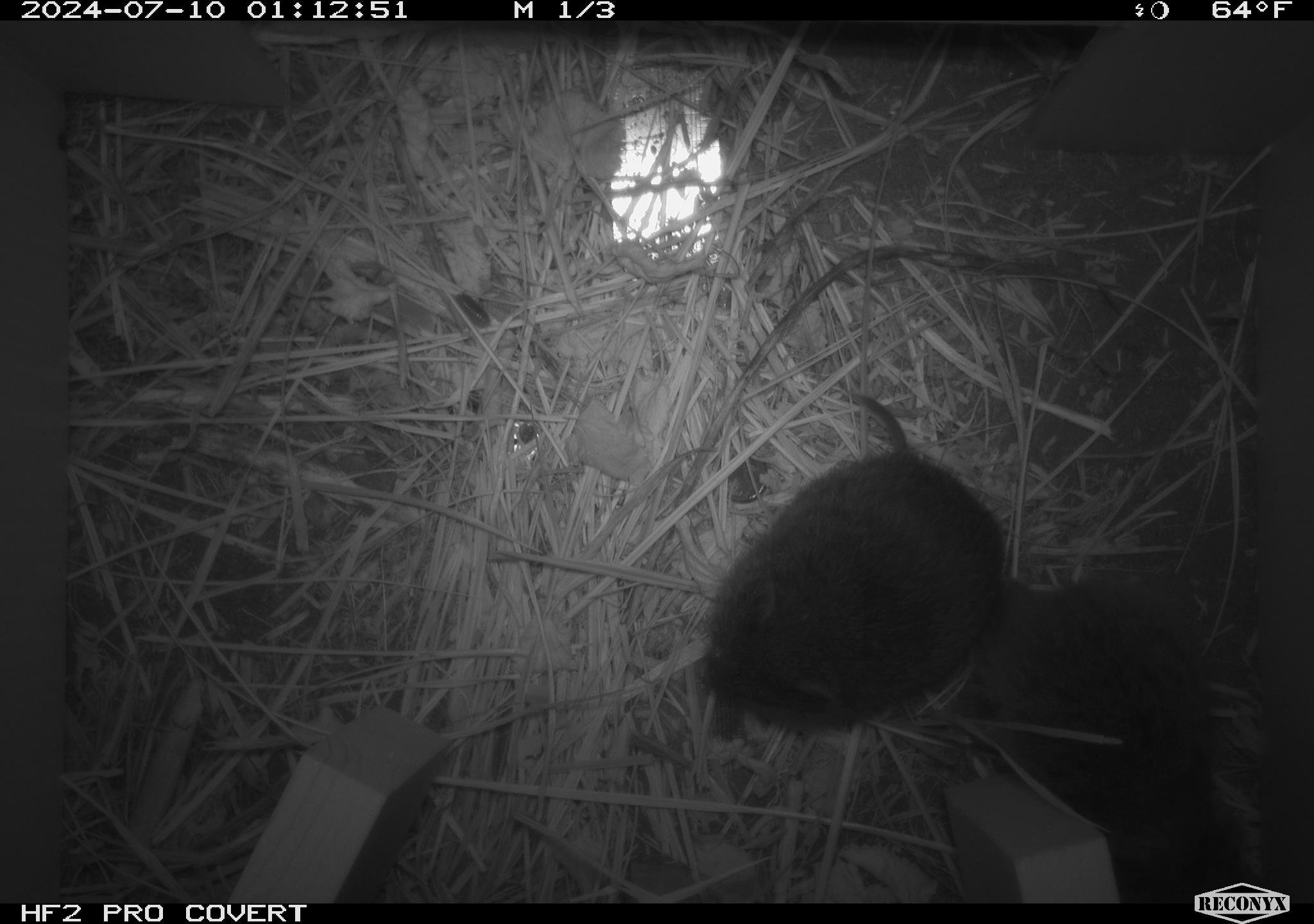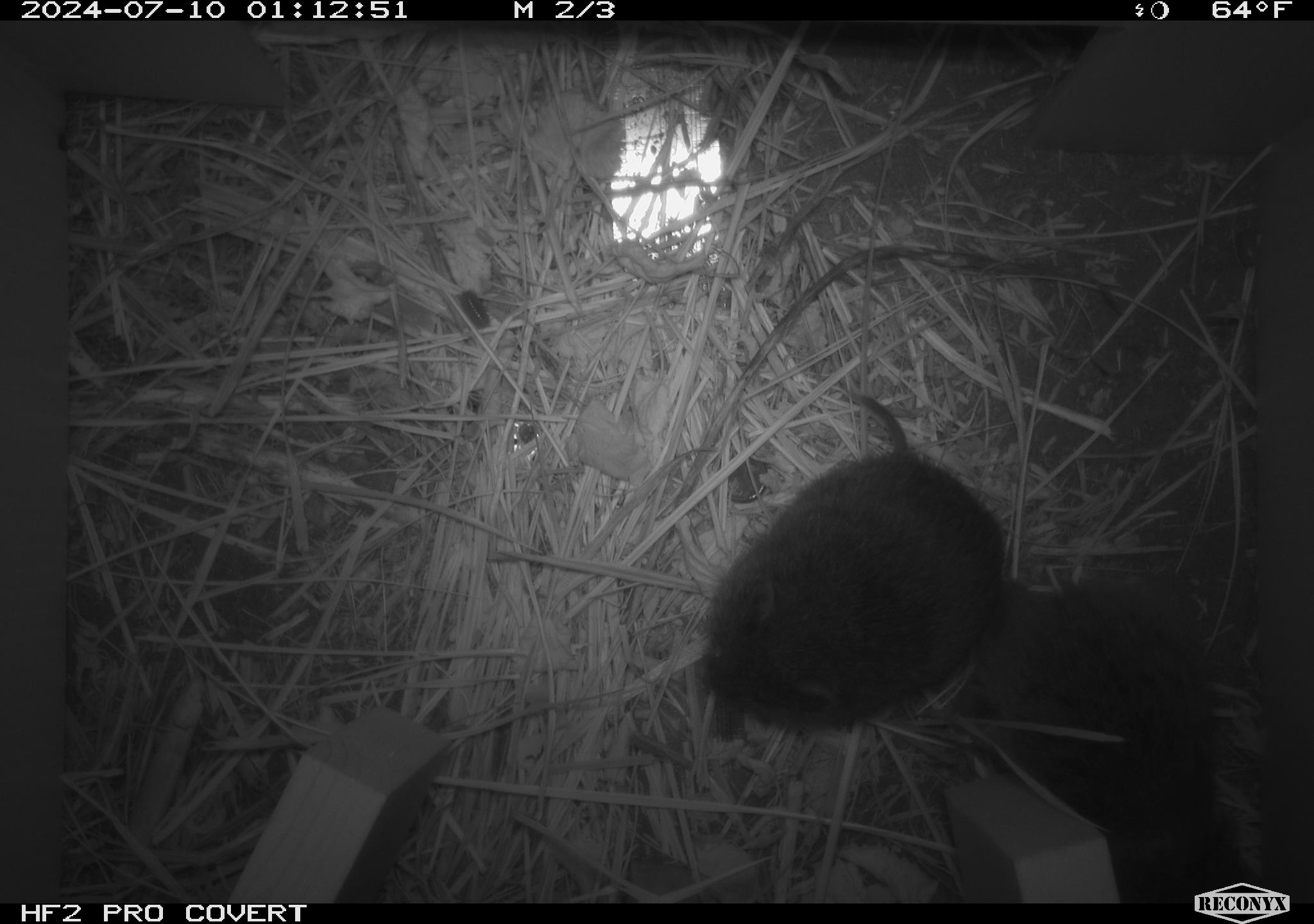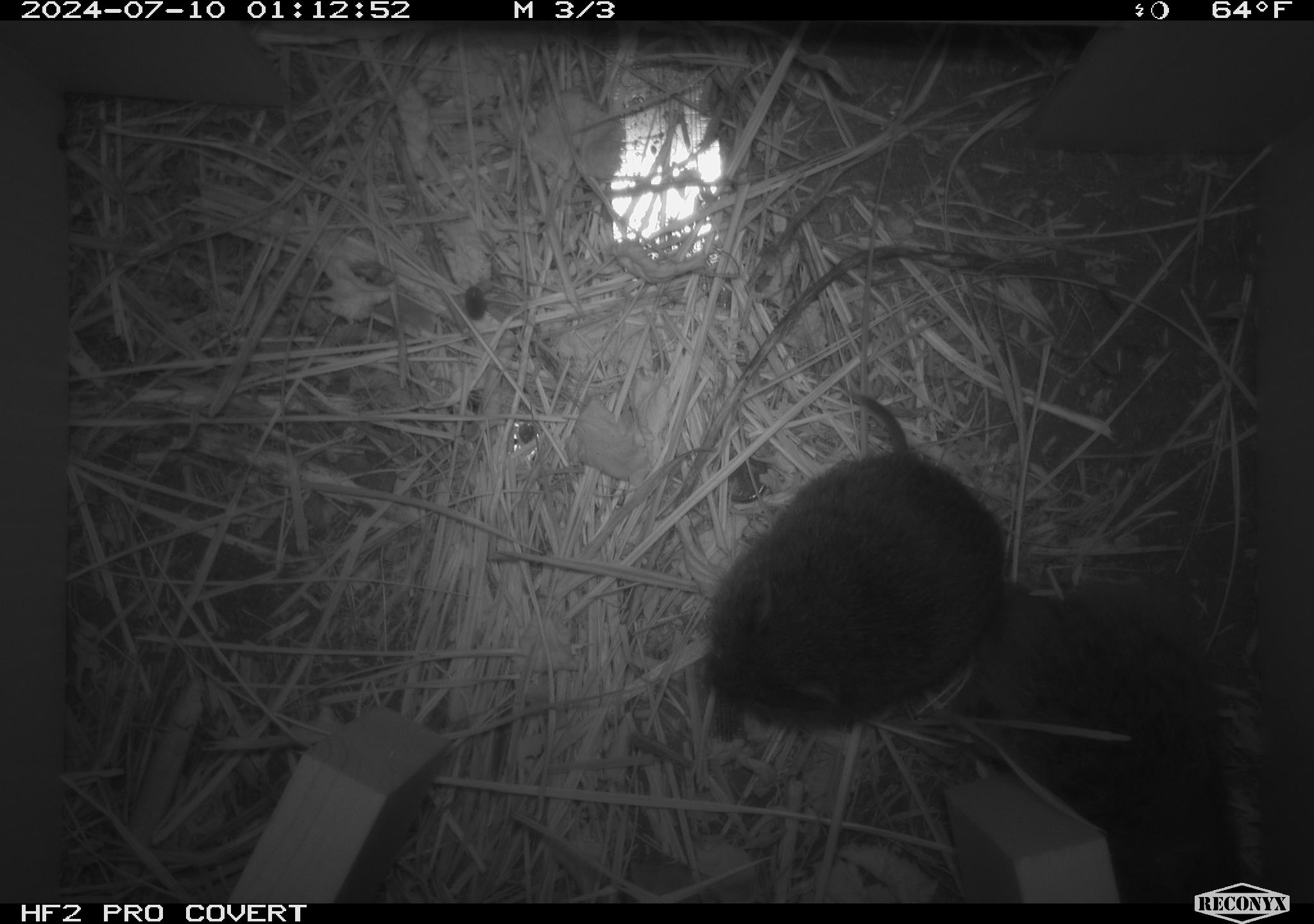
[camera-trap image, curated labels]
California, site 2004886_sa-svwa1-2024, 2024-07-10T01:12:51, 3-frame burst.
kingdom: Animalia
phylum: Chordata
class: Mammalia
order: Rodentia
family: Cricetidae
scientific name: Arvicolinae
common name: voles, lemmings, and muskrats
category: arvicolinae subfamily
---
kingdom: Animalia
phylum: Arthropoda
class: Malacostraca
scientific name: Malacostraca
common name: amphipods, crabs, isopods, krill, lobsters and shrimps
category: malacostracan